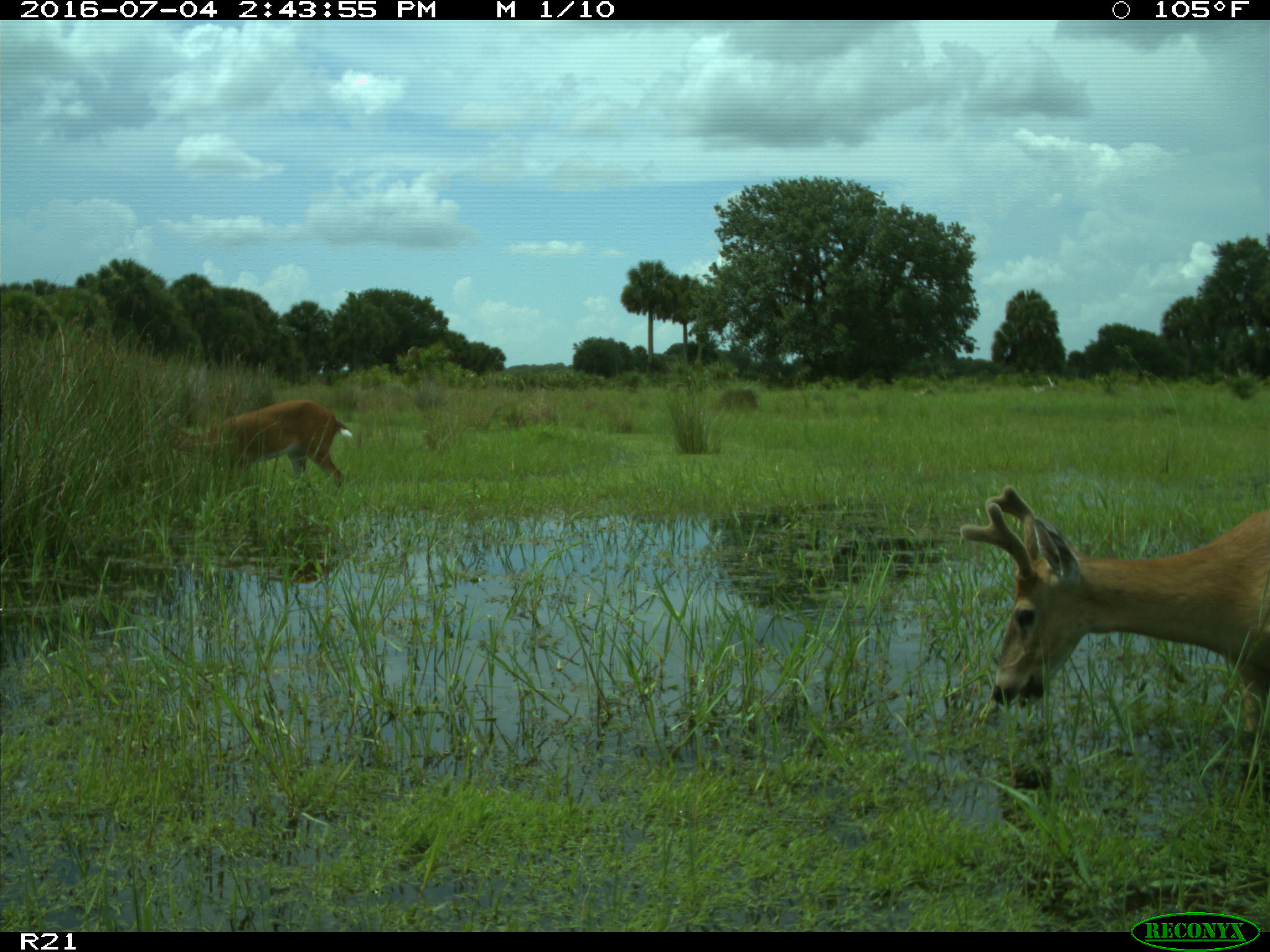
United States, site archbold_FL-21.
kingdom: Animalia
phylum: Chordata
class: Mammalia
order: Artiodactyla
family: Cervidae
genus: Odocoileus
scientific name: Odocoileus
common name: deer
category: unidentified deer